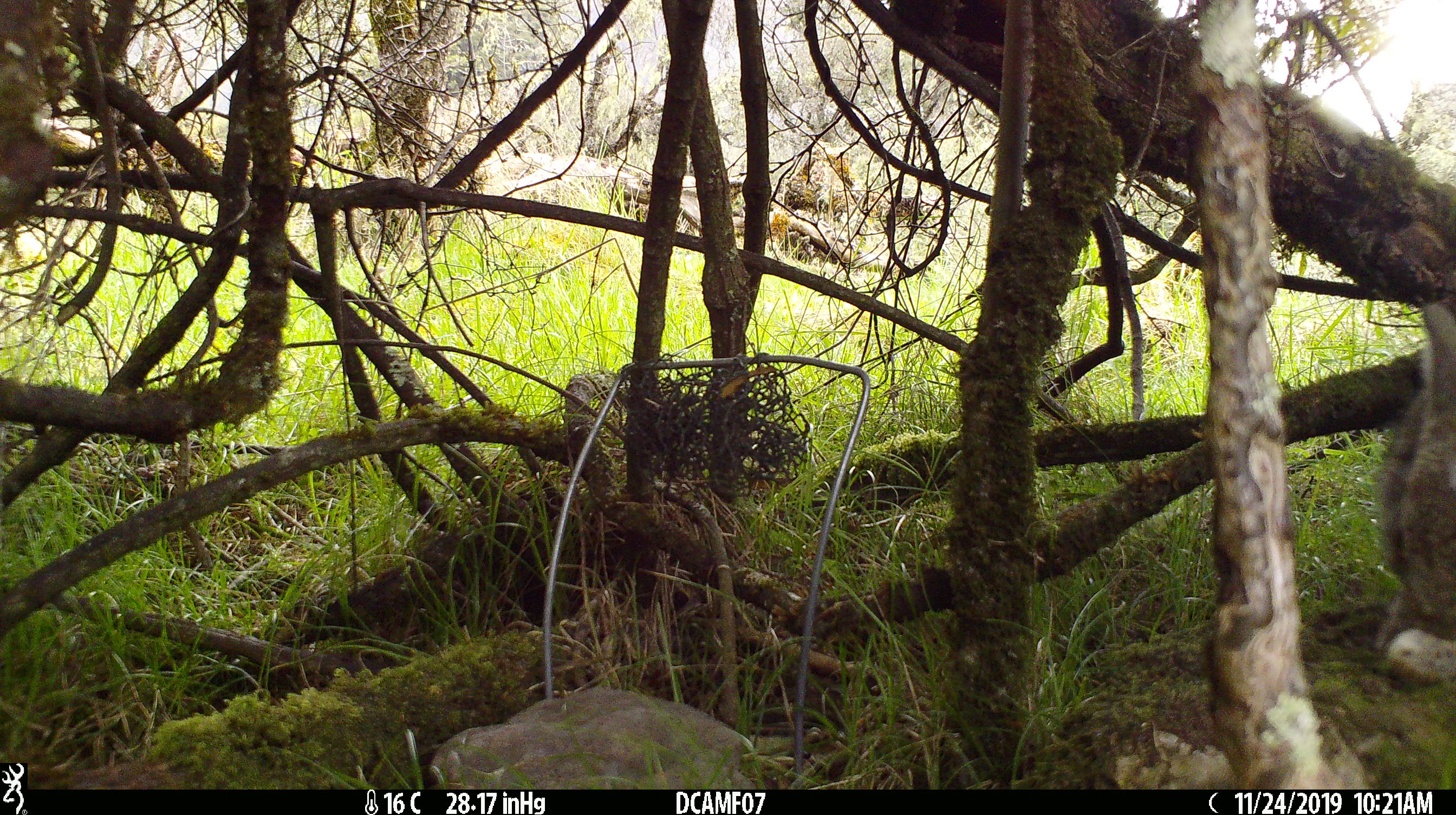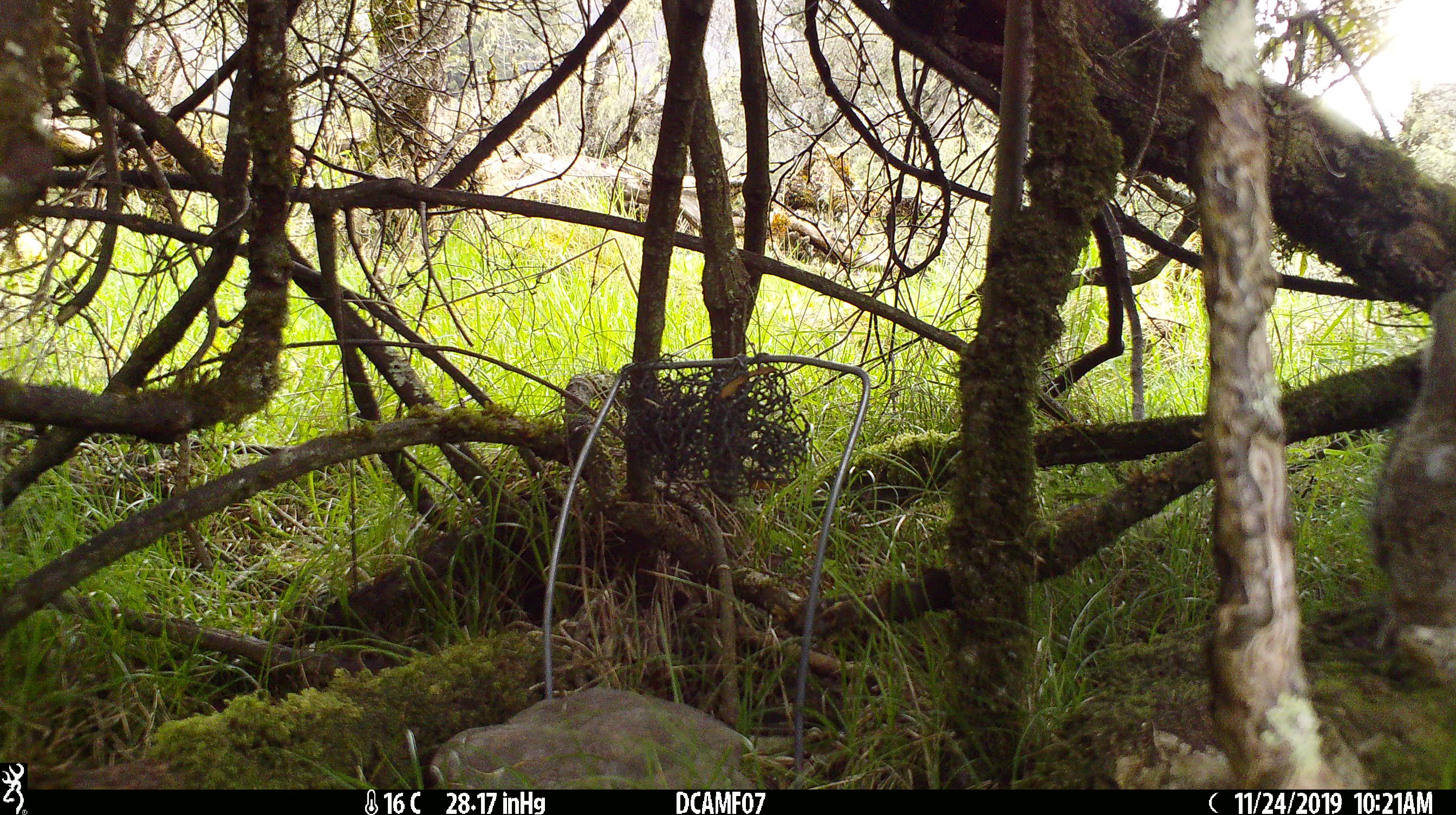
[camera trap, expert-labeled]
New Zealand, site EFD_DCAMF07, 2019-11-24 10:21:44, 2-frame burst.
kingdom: Animalia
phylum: Chordata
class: Mammalia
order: Lagomorpha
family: Leporidae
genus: Oryctolagus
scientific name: Oryctolagus cuniculus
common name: european rabbit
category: rabbit